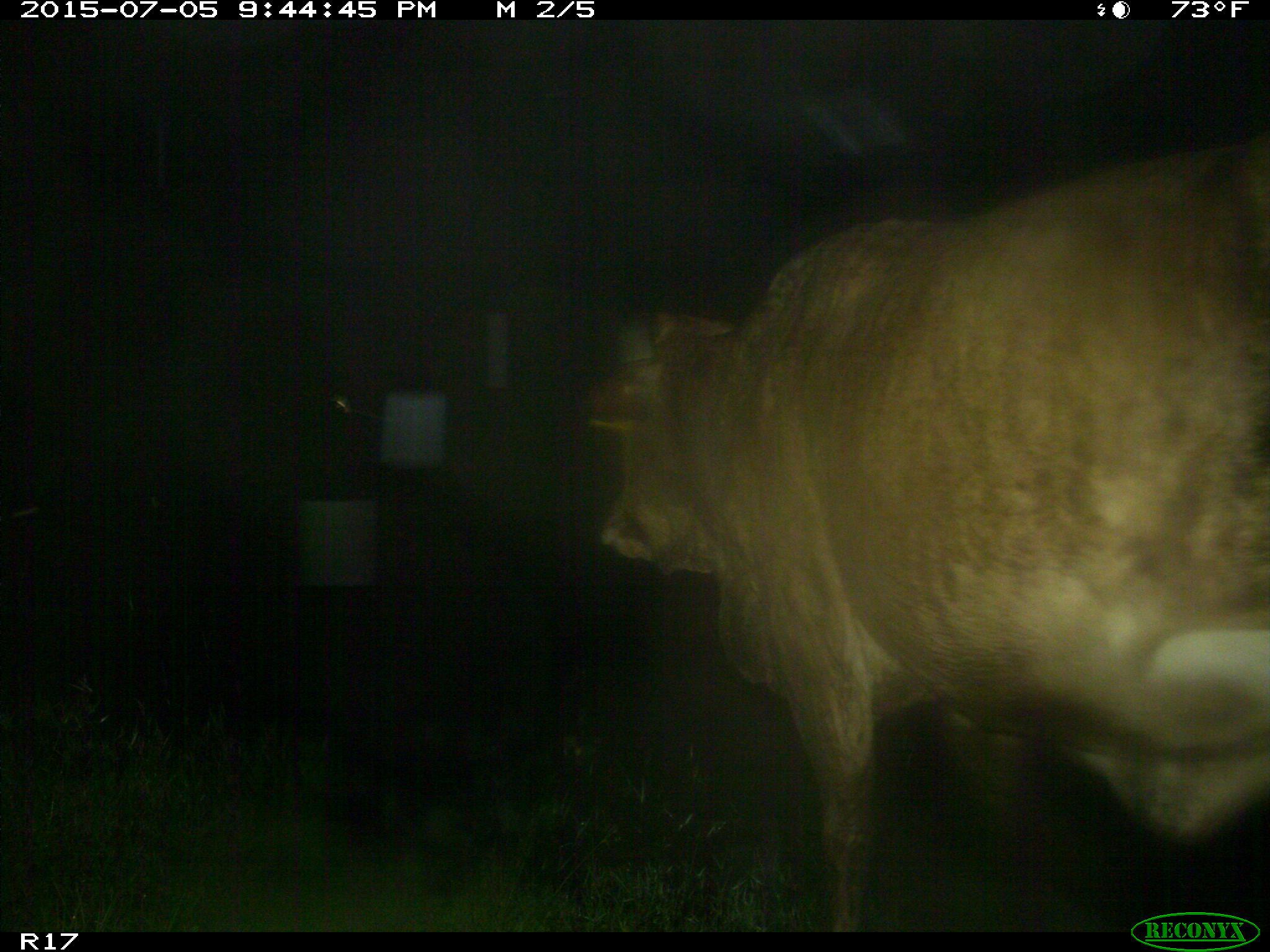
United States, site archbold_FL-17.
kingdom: Animalia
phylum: Chordata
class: Mammalia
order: Artiodactyla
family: Bovidae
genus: Bos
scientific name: Bos taurus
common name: domestic cow